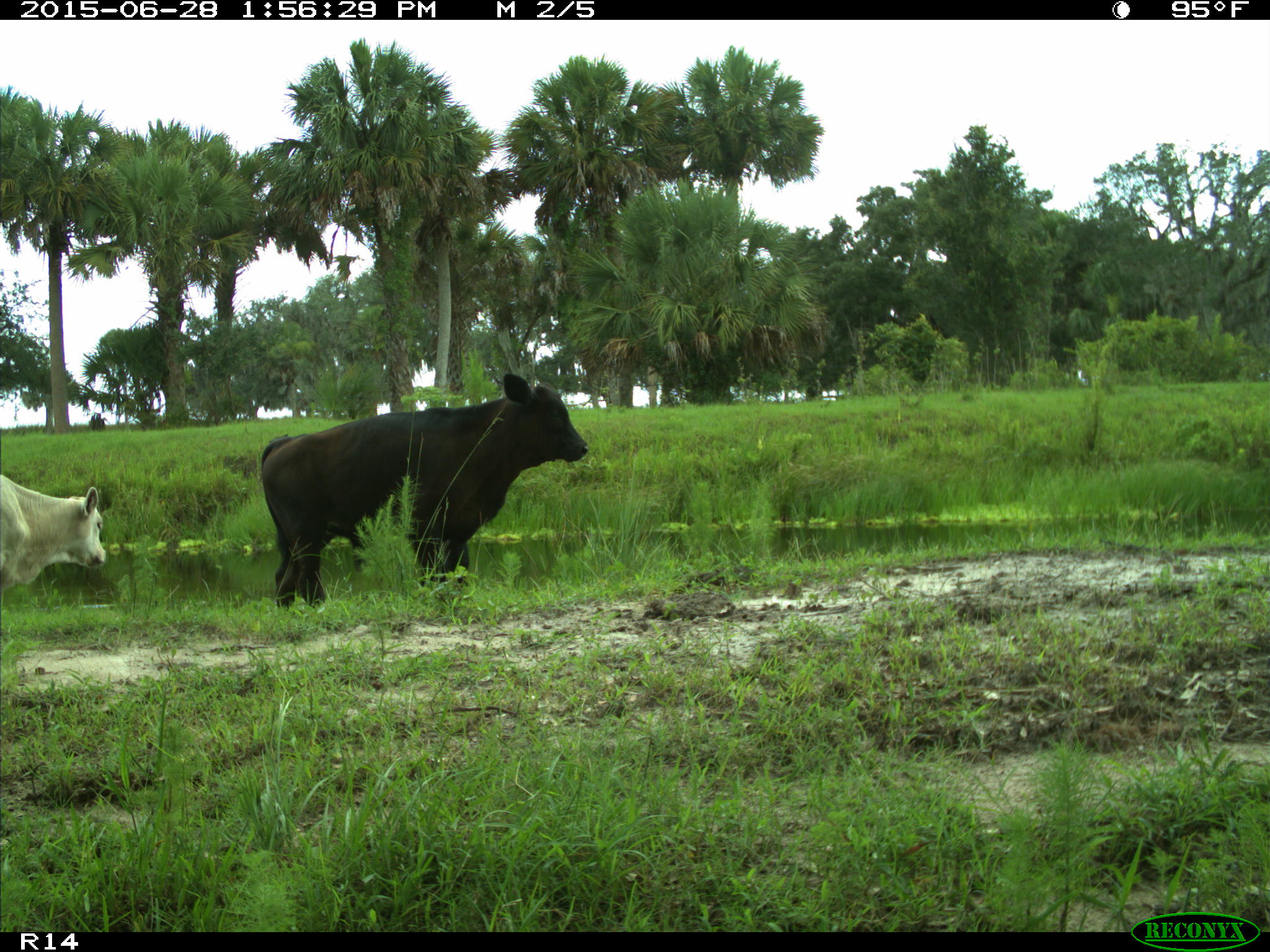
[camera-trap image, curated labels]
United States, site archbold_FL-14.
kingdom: Animalia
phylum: Chordata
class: Mammalia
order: Artiodactyla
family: Bovidae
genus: Bos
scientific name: Bos taurus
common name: domestic cow